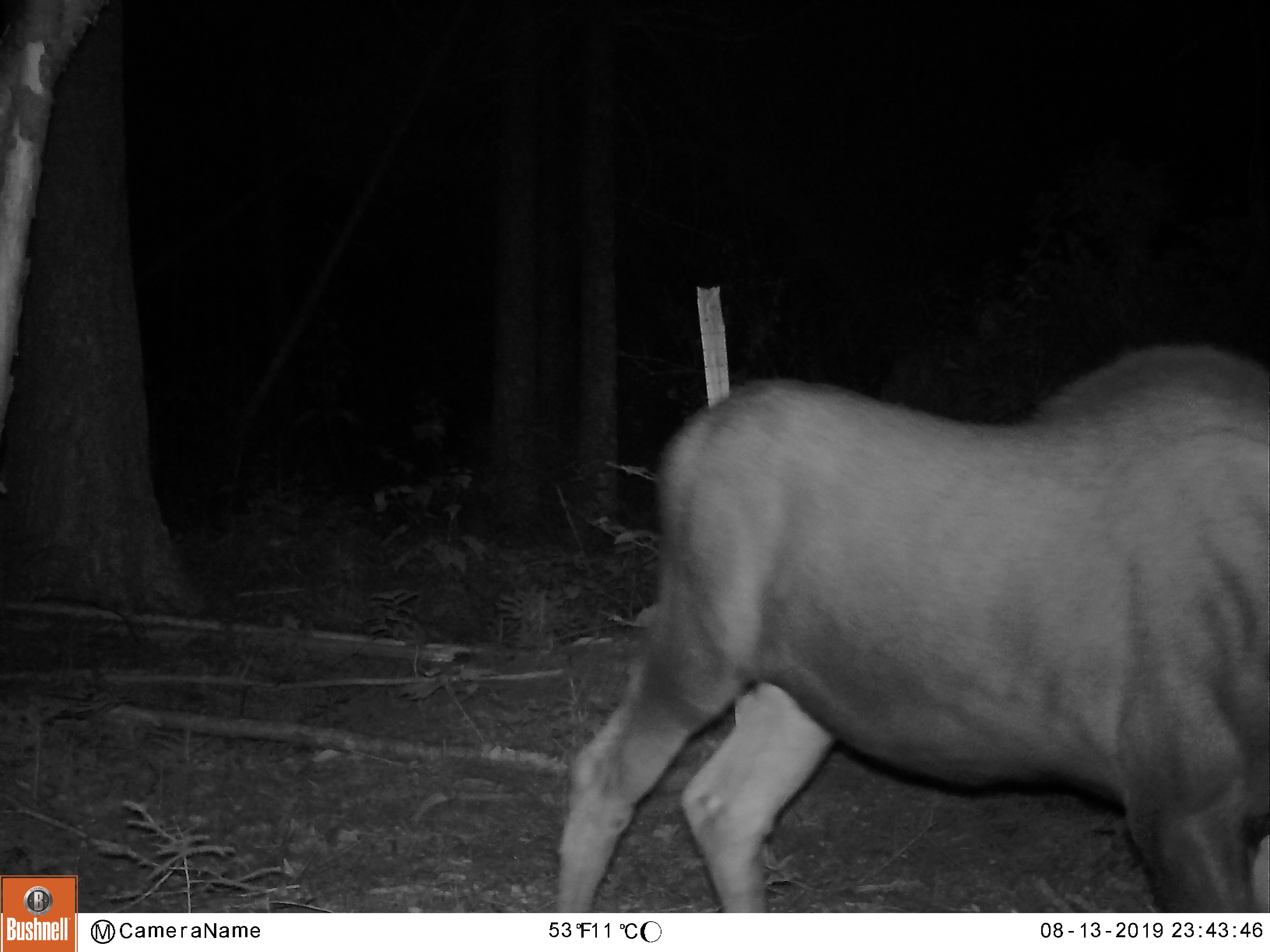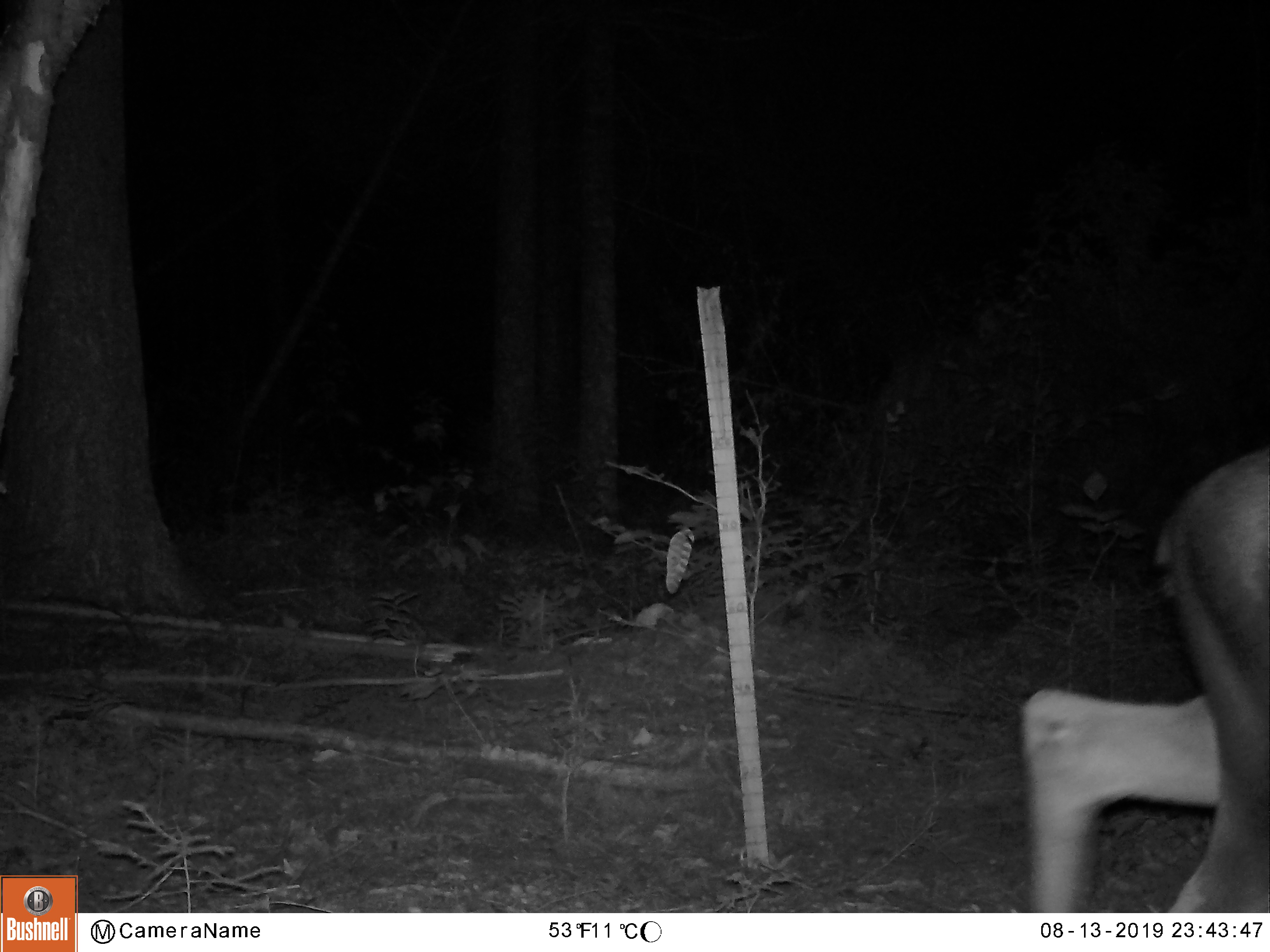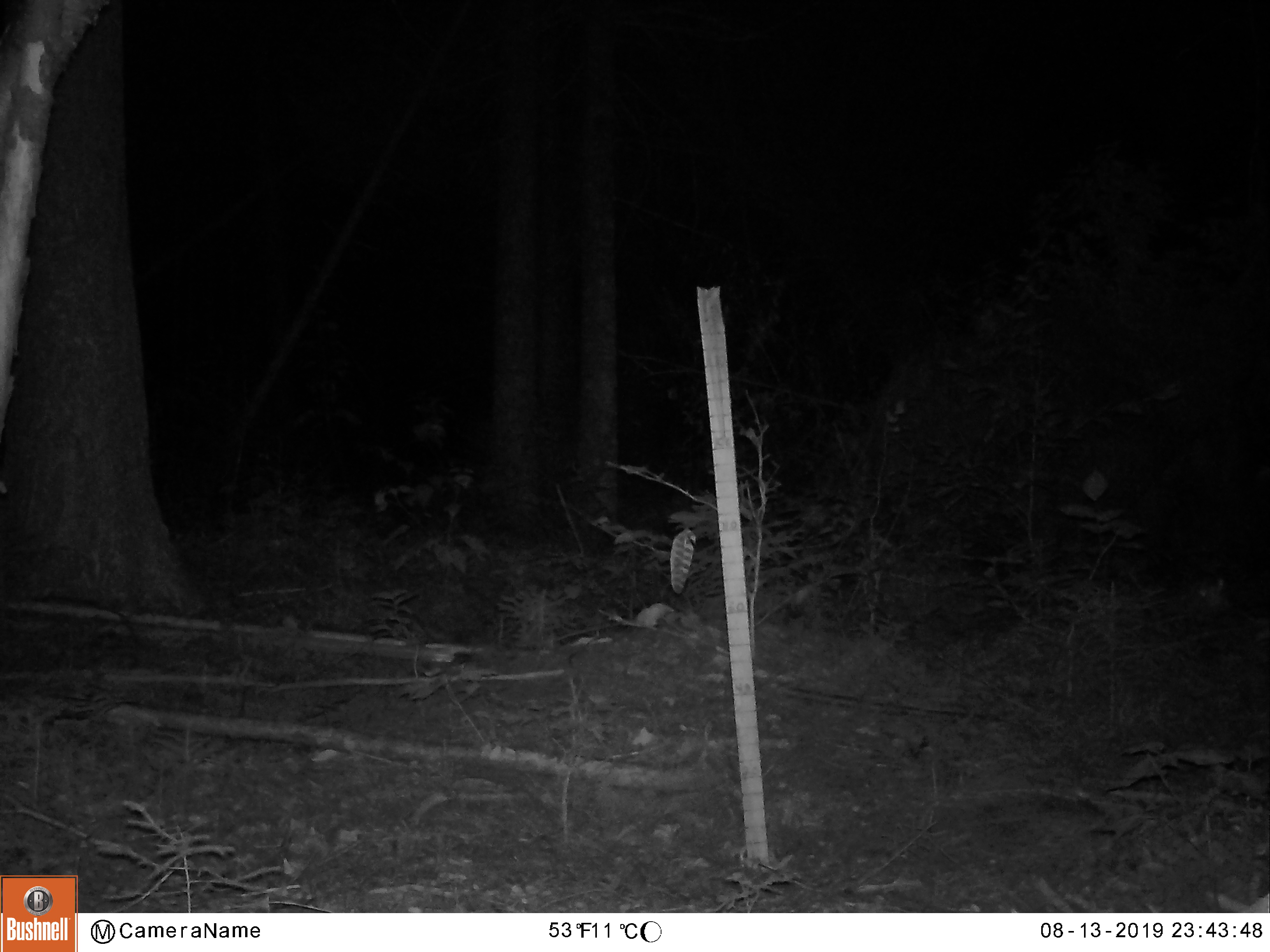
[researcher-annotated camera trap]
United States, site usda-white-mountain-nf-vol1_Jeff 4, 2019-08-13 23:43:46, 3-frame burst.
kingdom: Animalia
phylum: Chordata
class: Mammalia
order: Artiodactyla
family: Cervidae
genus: Alces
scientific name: Alces alces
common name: moose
Moose (Alces alces).